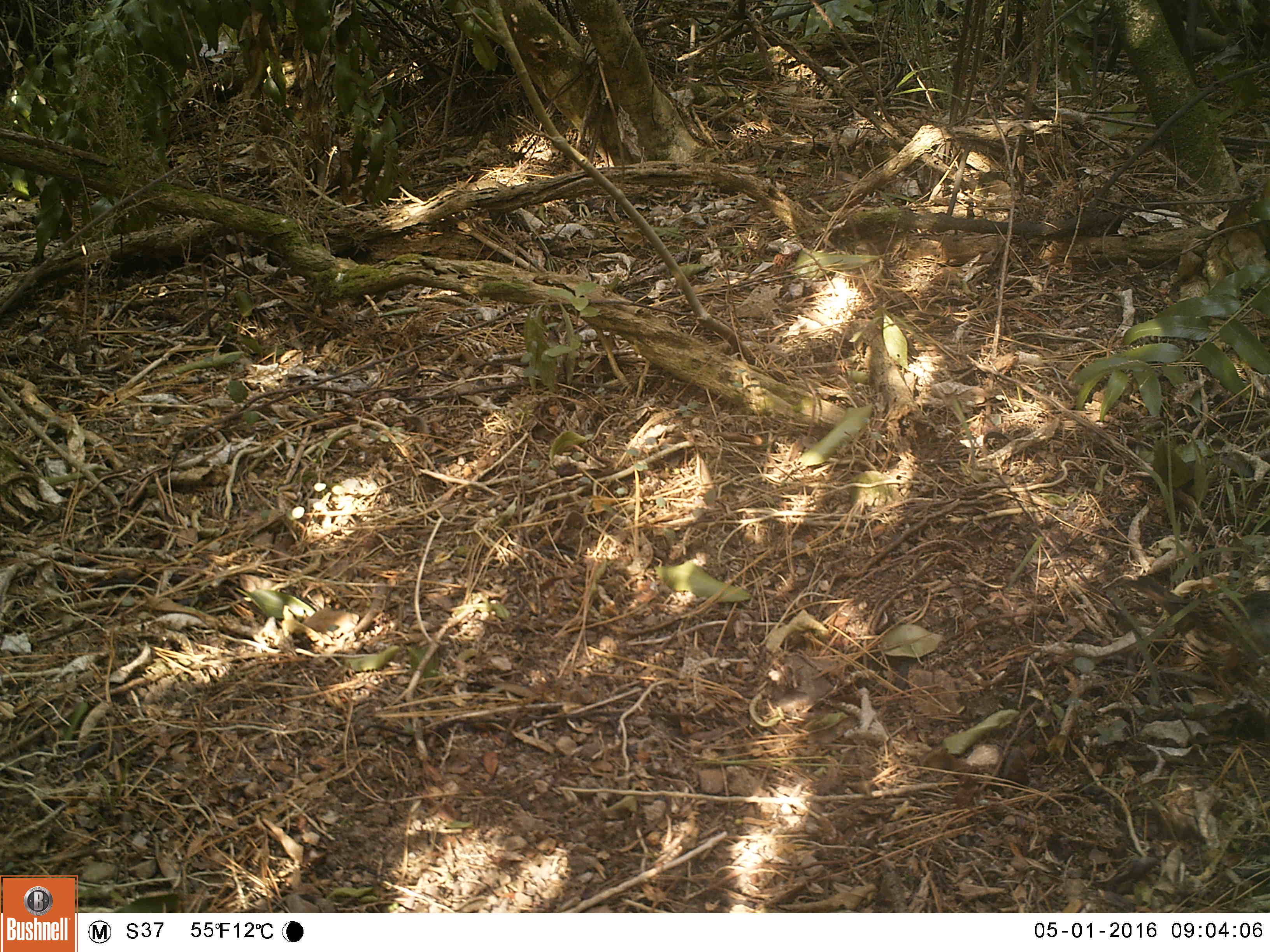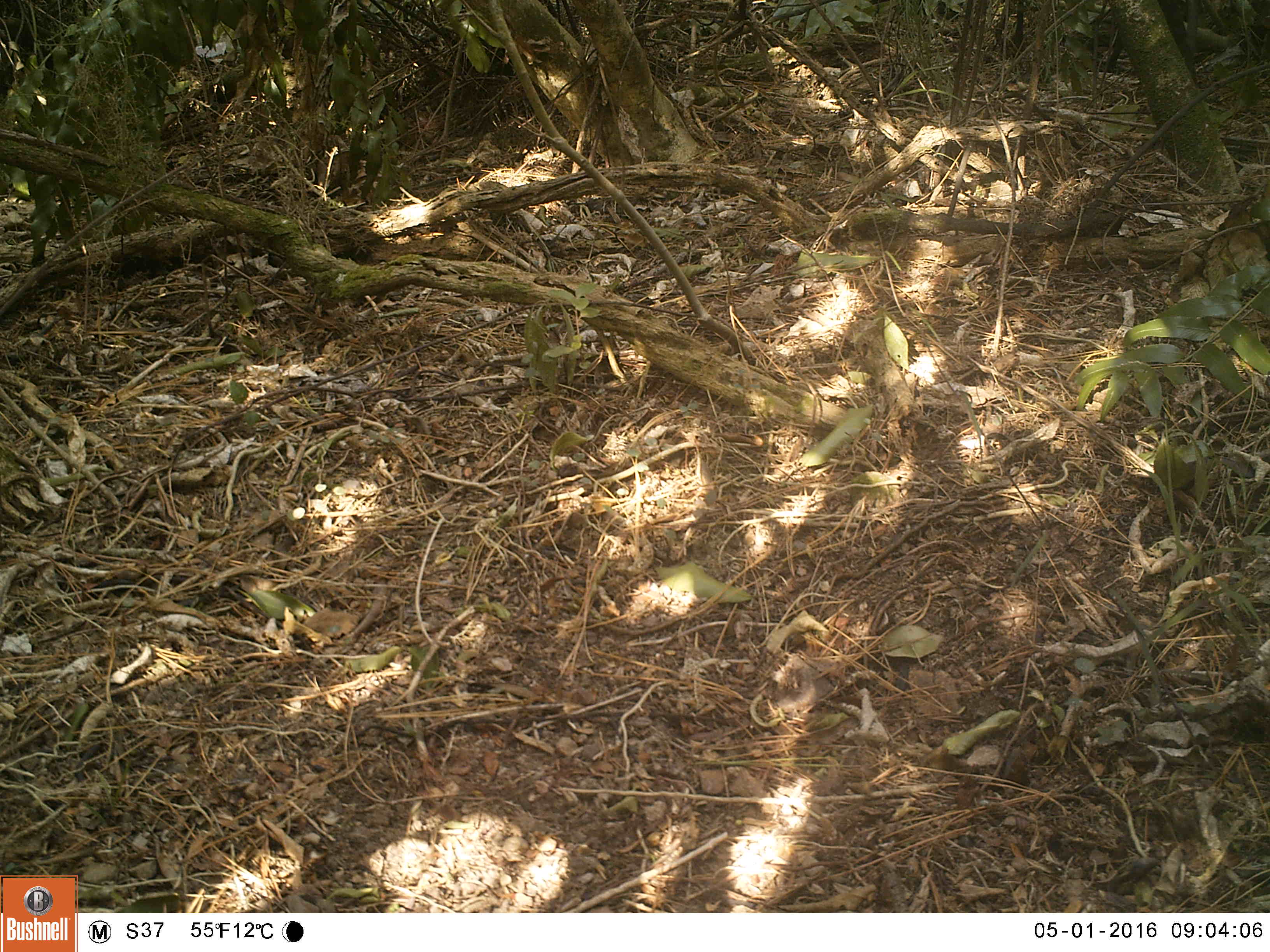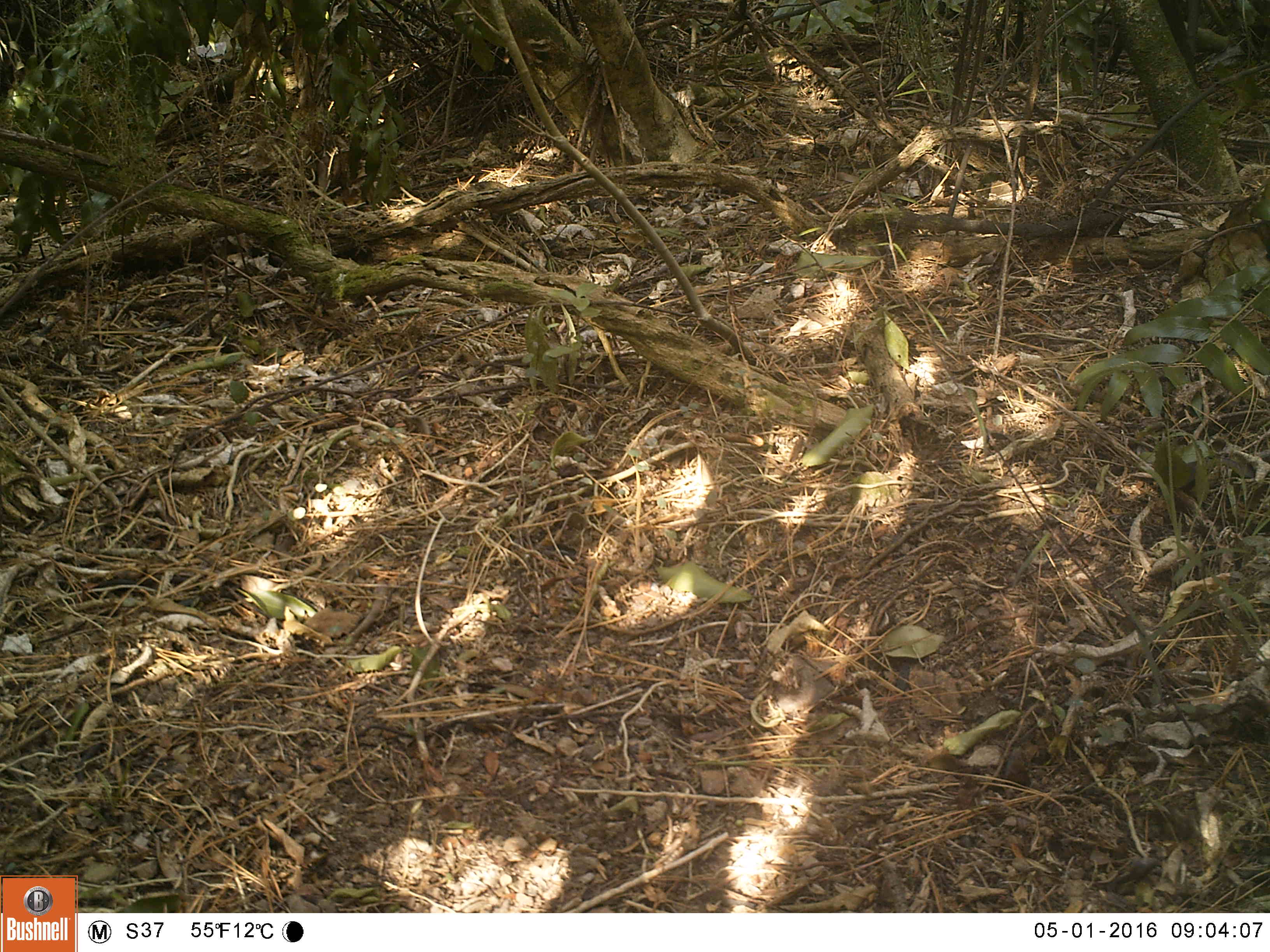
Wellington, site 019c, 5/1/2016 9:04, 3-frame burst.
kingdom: Animalia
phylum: Chordata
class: Aves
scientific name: Aves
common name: bird